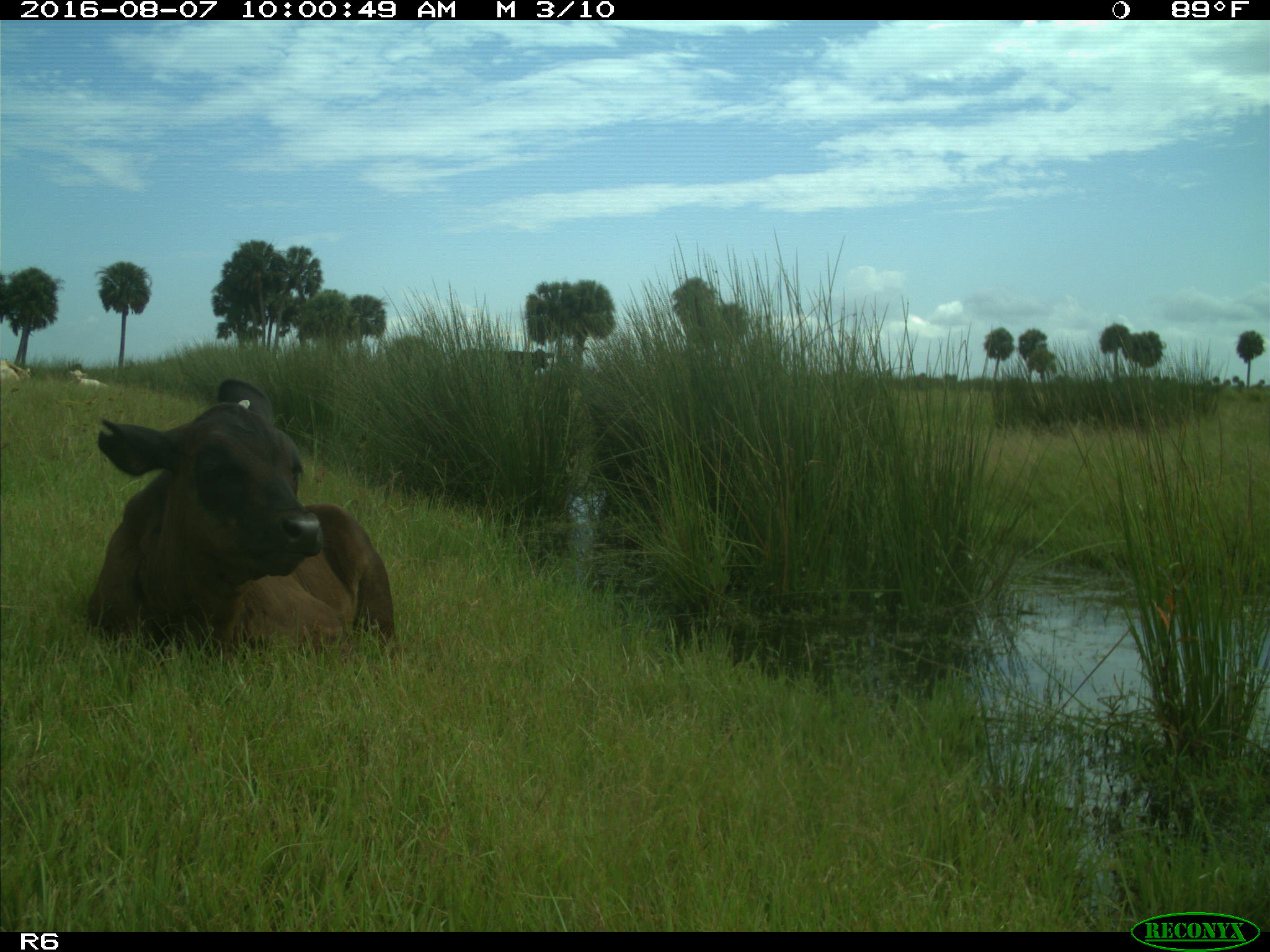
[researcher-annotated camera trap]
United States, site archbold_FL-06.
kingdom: Animalia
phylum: Chordata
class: Mammalia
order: Artiodactyla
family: Bovidae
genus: Bos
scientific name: Bos taurus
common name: domestic cow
Bos taurus (domestic cow).